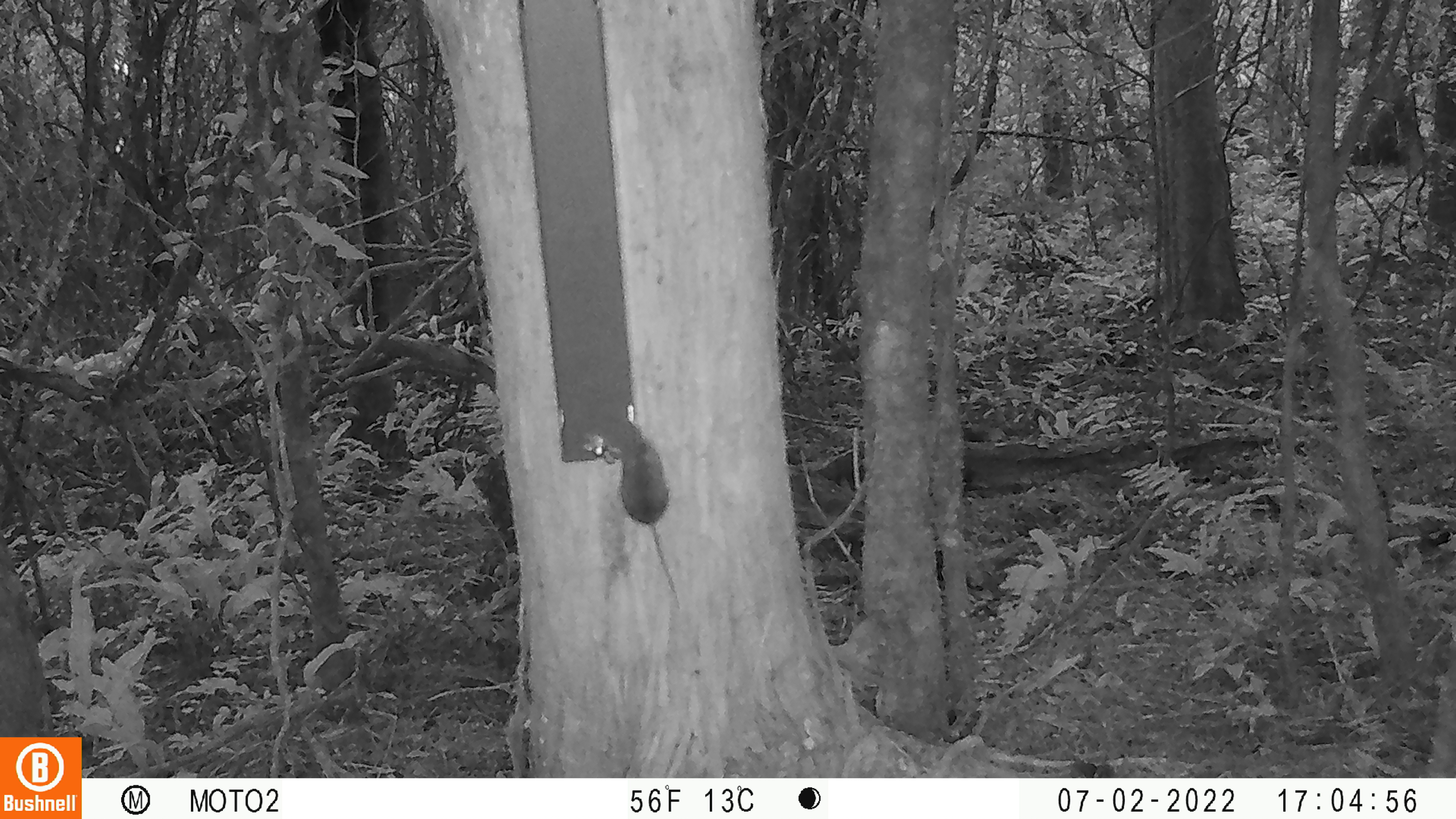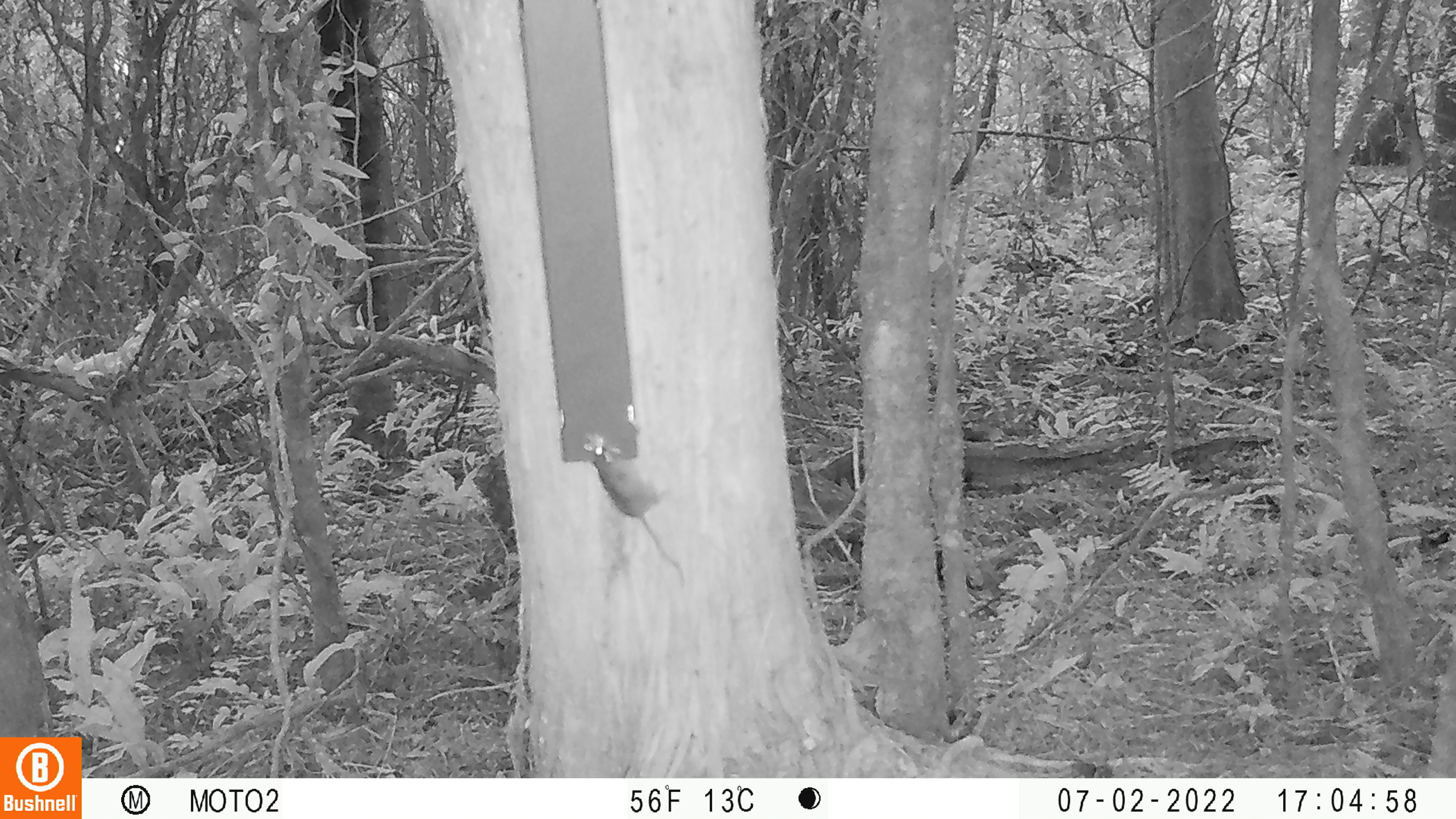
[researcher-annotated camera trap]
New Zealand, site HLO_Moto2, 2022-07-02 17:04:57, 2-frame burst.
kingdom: Animalia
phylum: Chordata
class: Mammalia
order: Rodentia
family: Muridae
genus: Mus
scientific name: Mus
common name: mouse